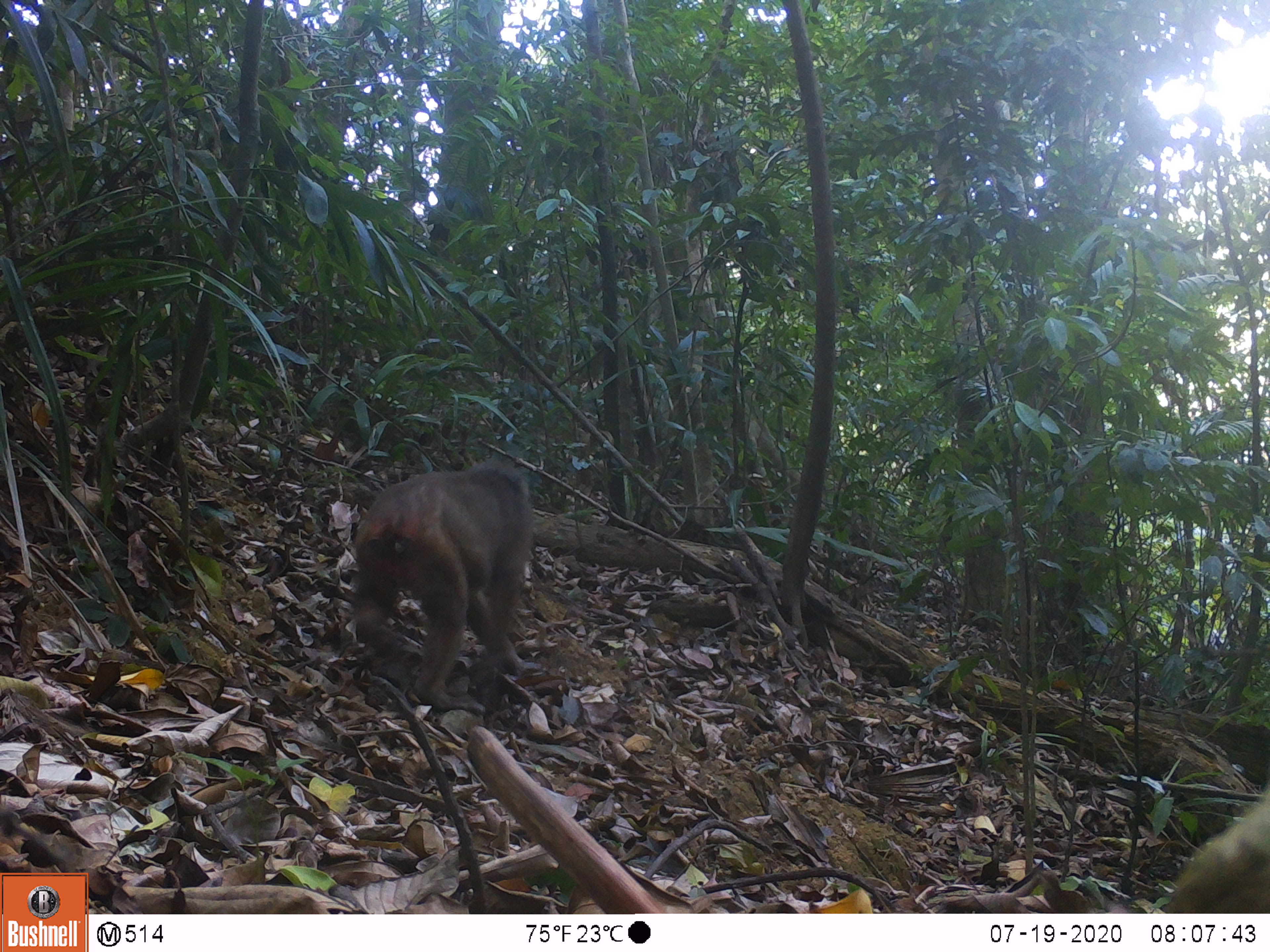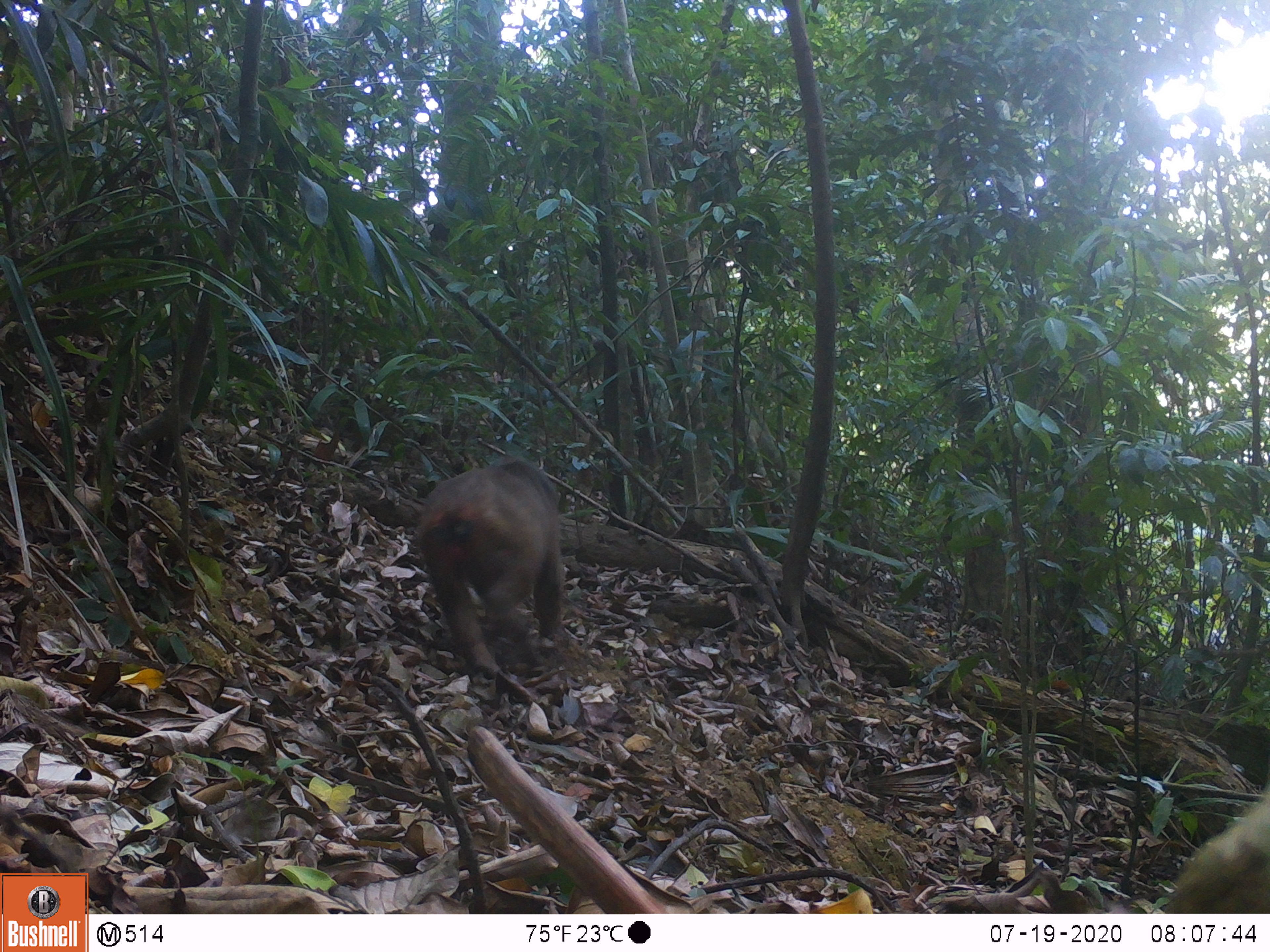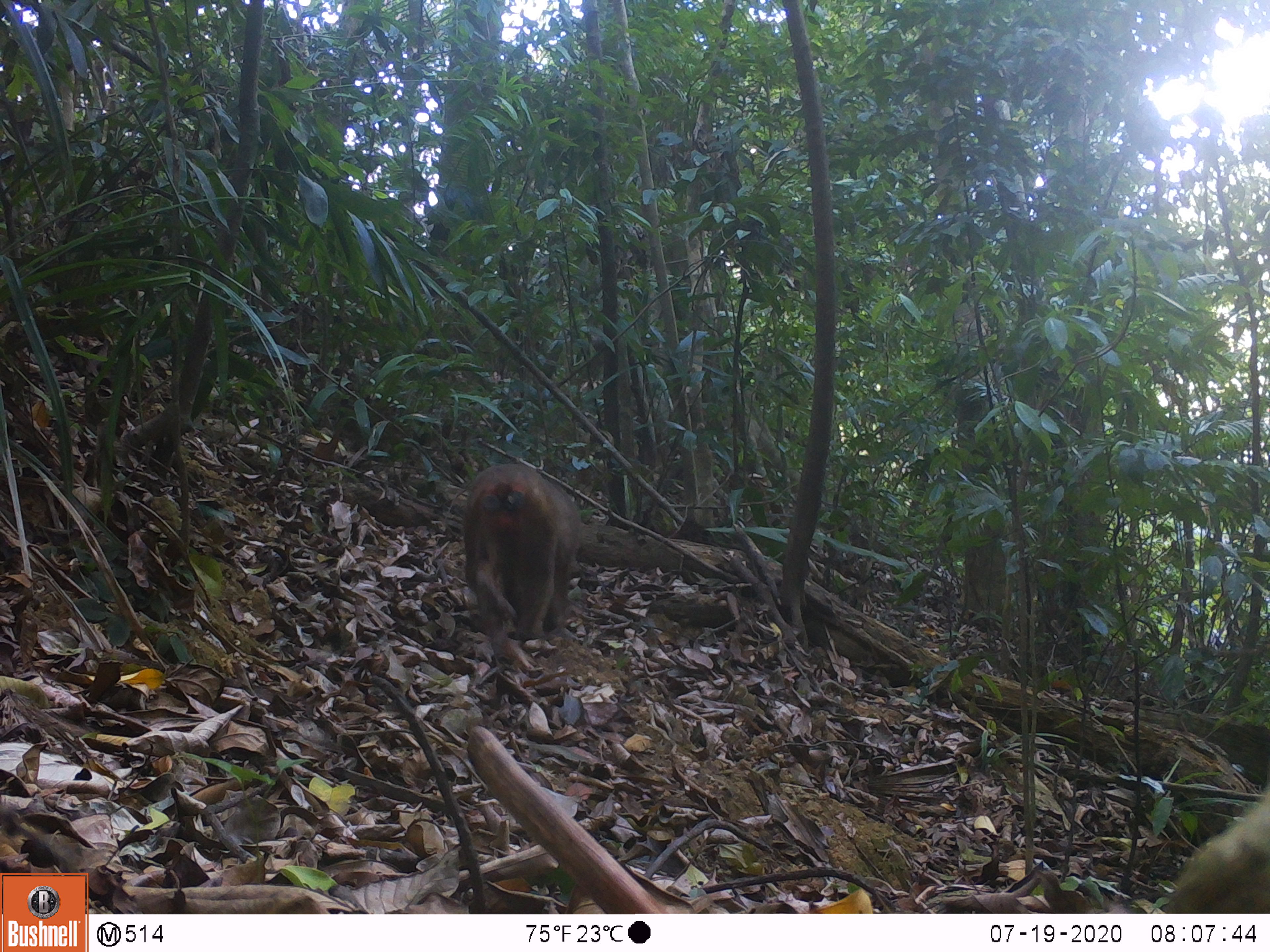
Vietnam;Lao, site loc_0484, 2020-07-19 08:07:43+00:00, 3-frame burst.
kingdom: Animalia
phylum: Chordata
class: Mammalia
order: Primates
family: Cercopithecidae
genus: Macaca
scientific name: Macaca arctoides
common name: stump-tailed macaque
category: stump tailed macaque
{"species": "stump tailed macaque (stump-tailed macaque) (Macaca arctoides)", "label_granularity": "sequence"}